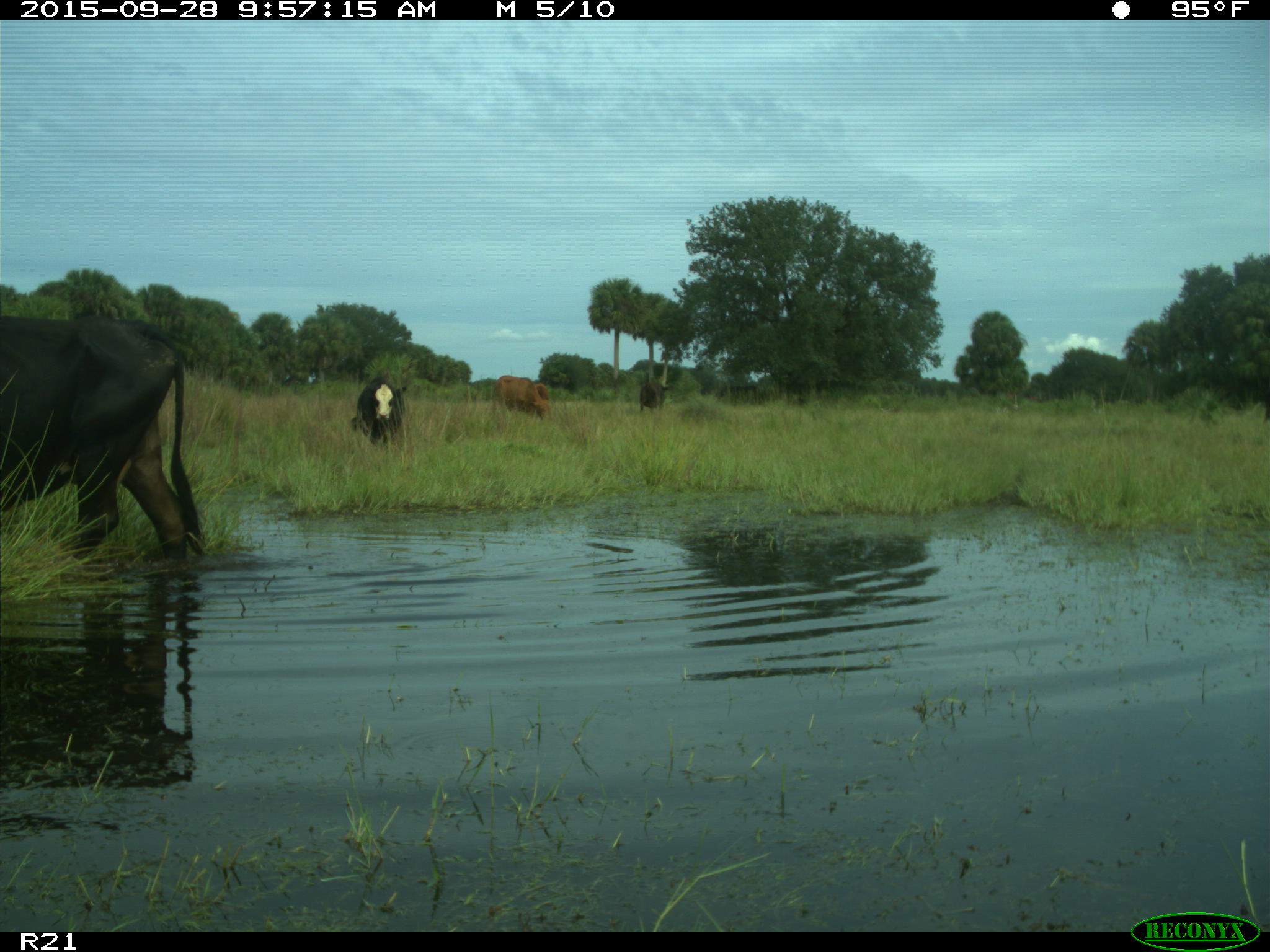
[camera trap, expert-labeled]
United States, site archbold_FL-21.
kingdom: Animalia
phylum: Chordata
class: Mammalia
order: Artiodactyla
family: Bovidae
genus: Bos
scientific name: Bos taurus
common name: domestic cow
Bos taurus (domestic cow).